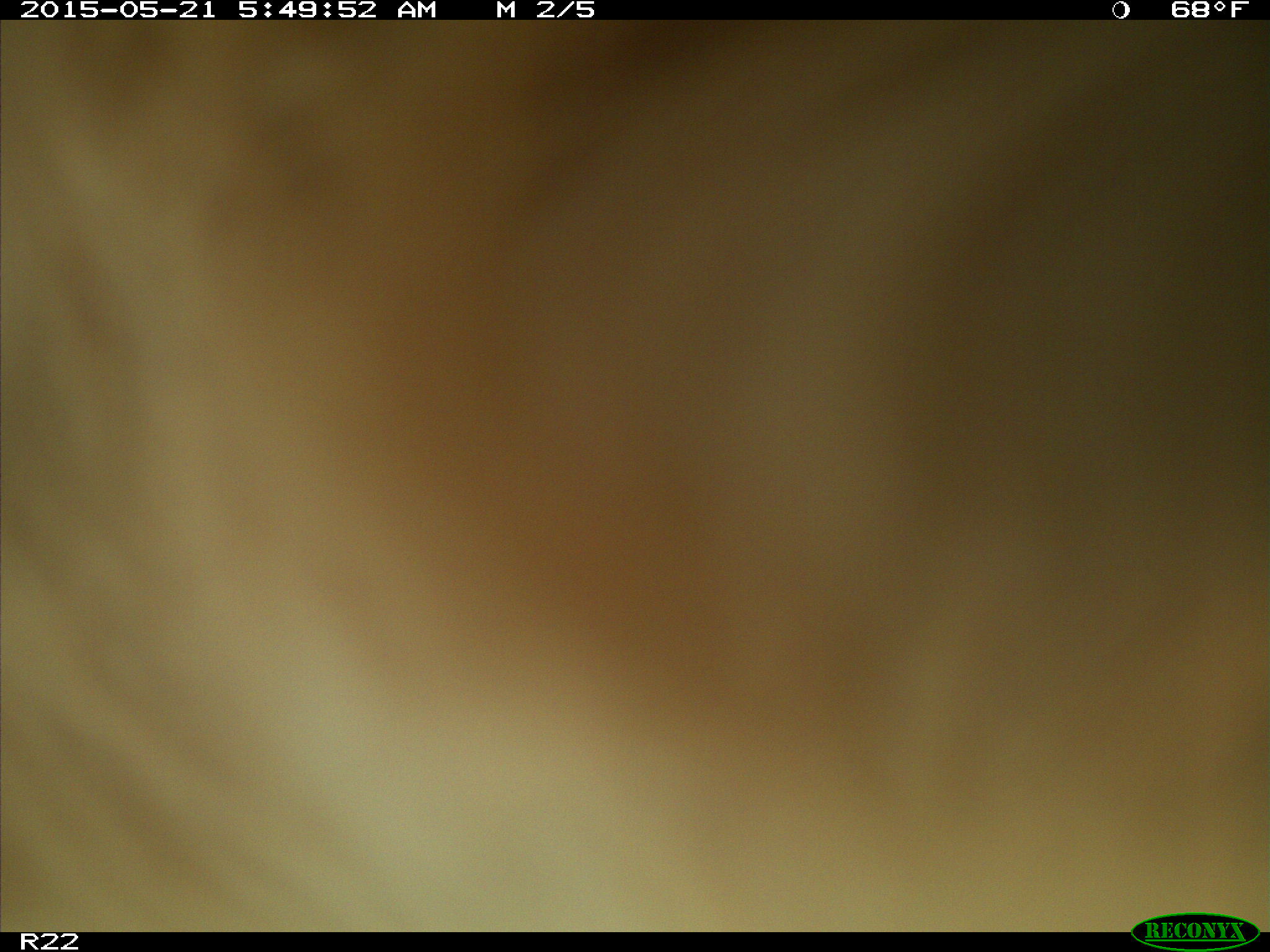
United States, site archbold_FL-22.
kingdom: Animalia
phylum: Chordata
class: Mammalia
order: Artiodactyla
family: Bovidae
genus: Bos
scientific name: Bos taurus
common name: domestic cow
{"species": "Bos taurus (domestic cow)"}